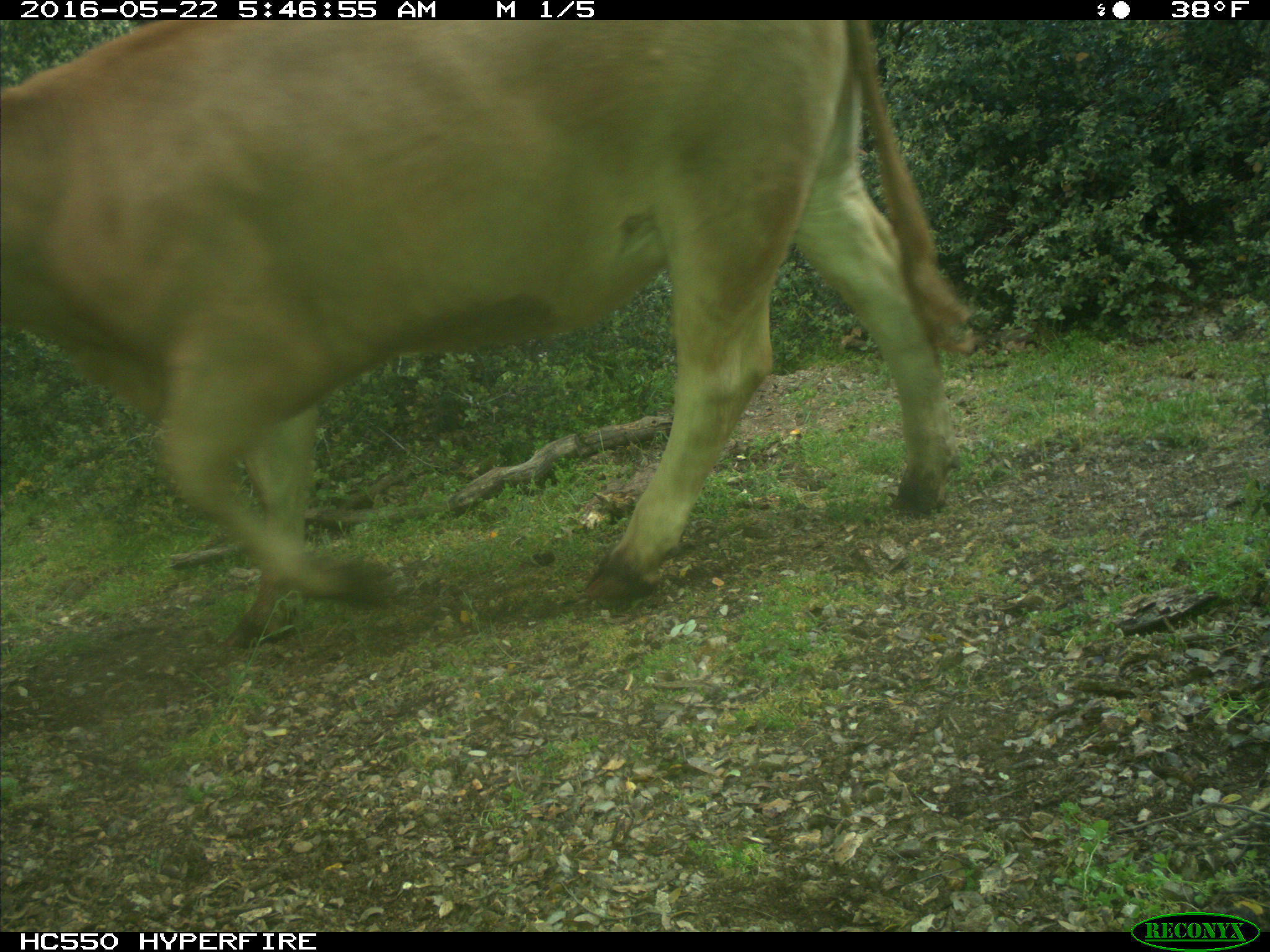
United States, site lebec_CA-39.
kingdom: Animalia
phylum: Chordata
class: Mammalia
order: Artiodactyla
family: Bovidae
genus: Bos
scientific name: Bos taurus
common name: domestic cow